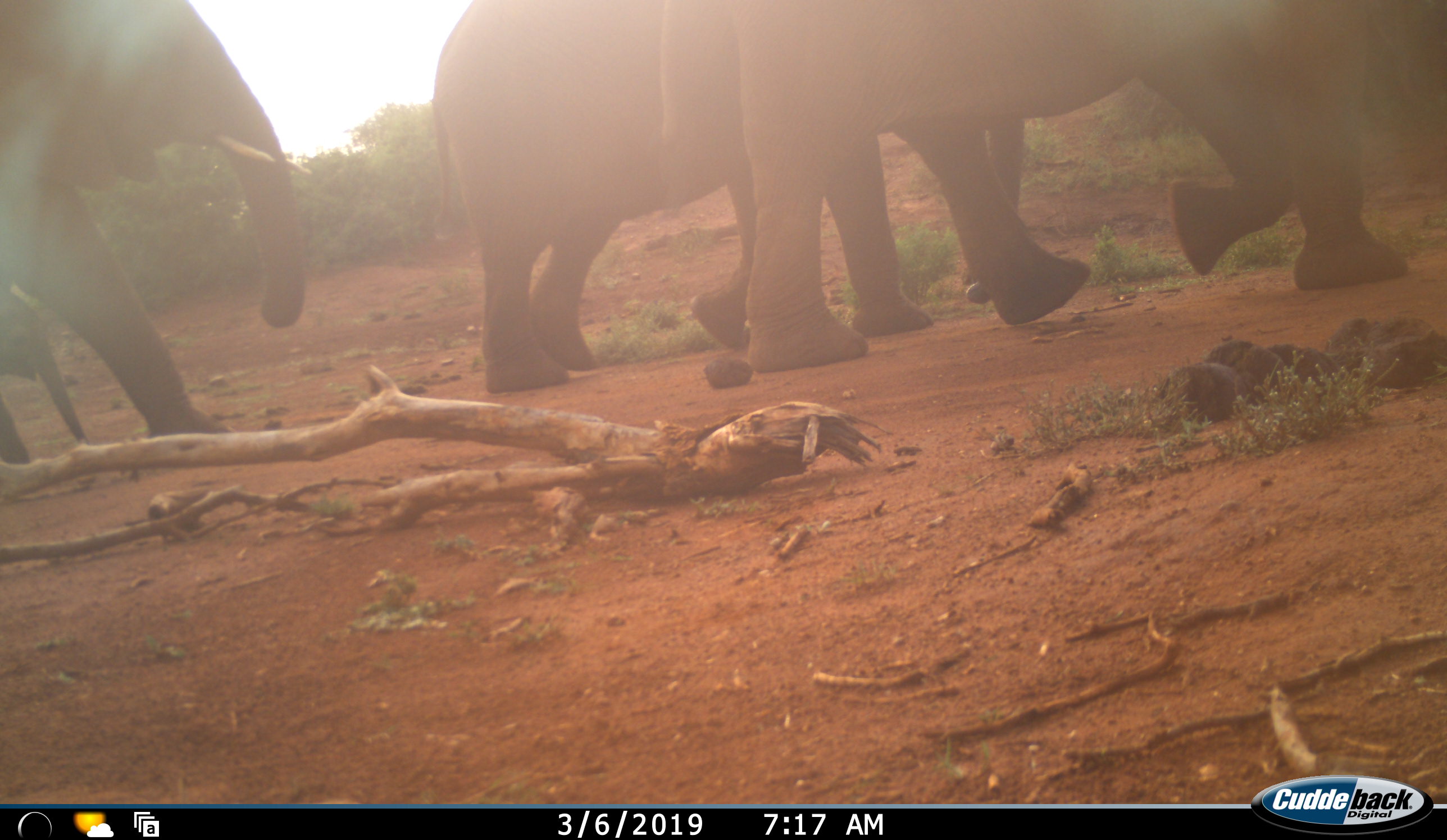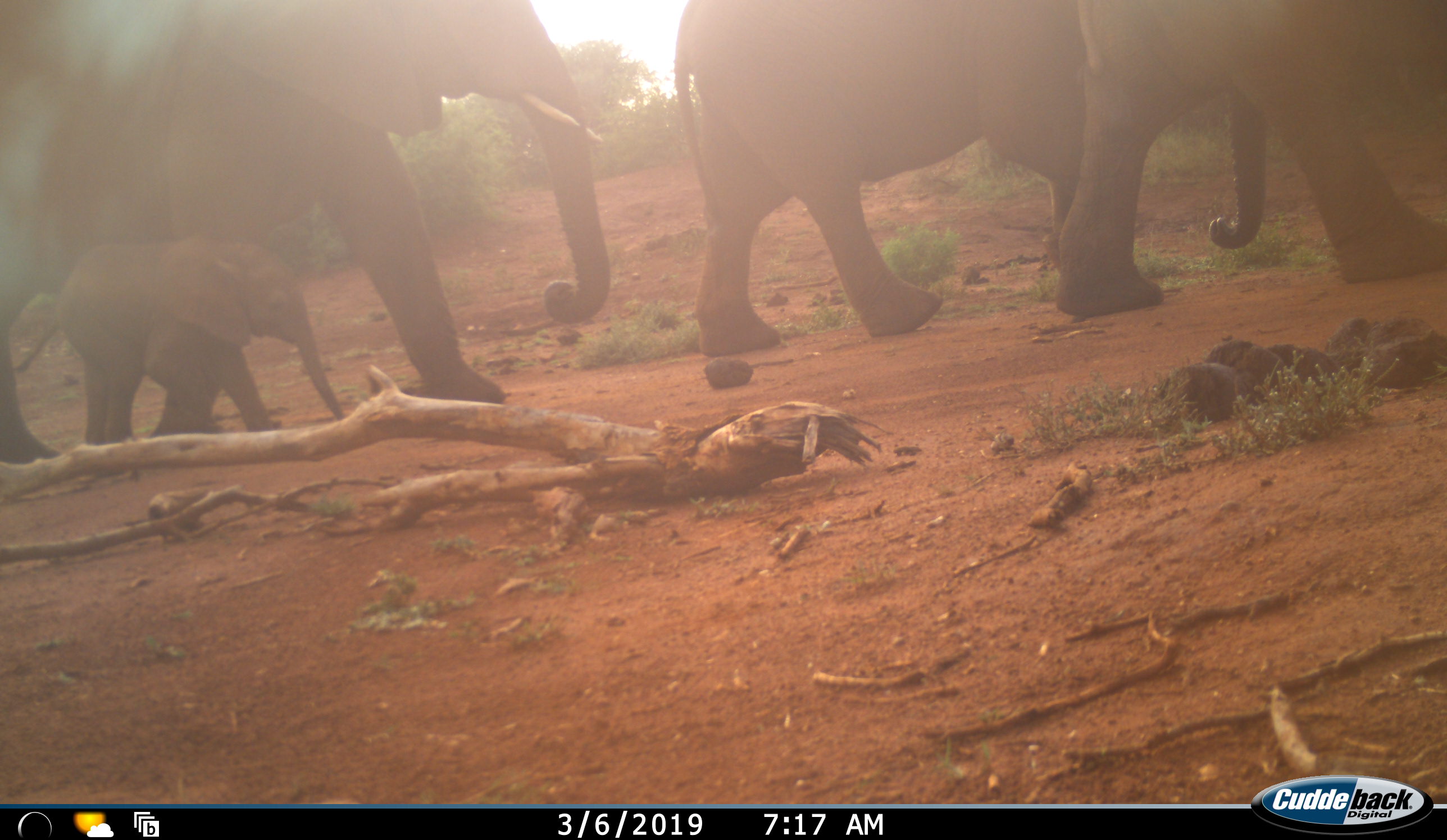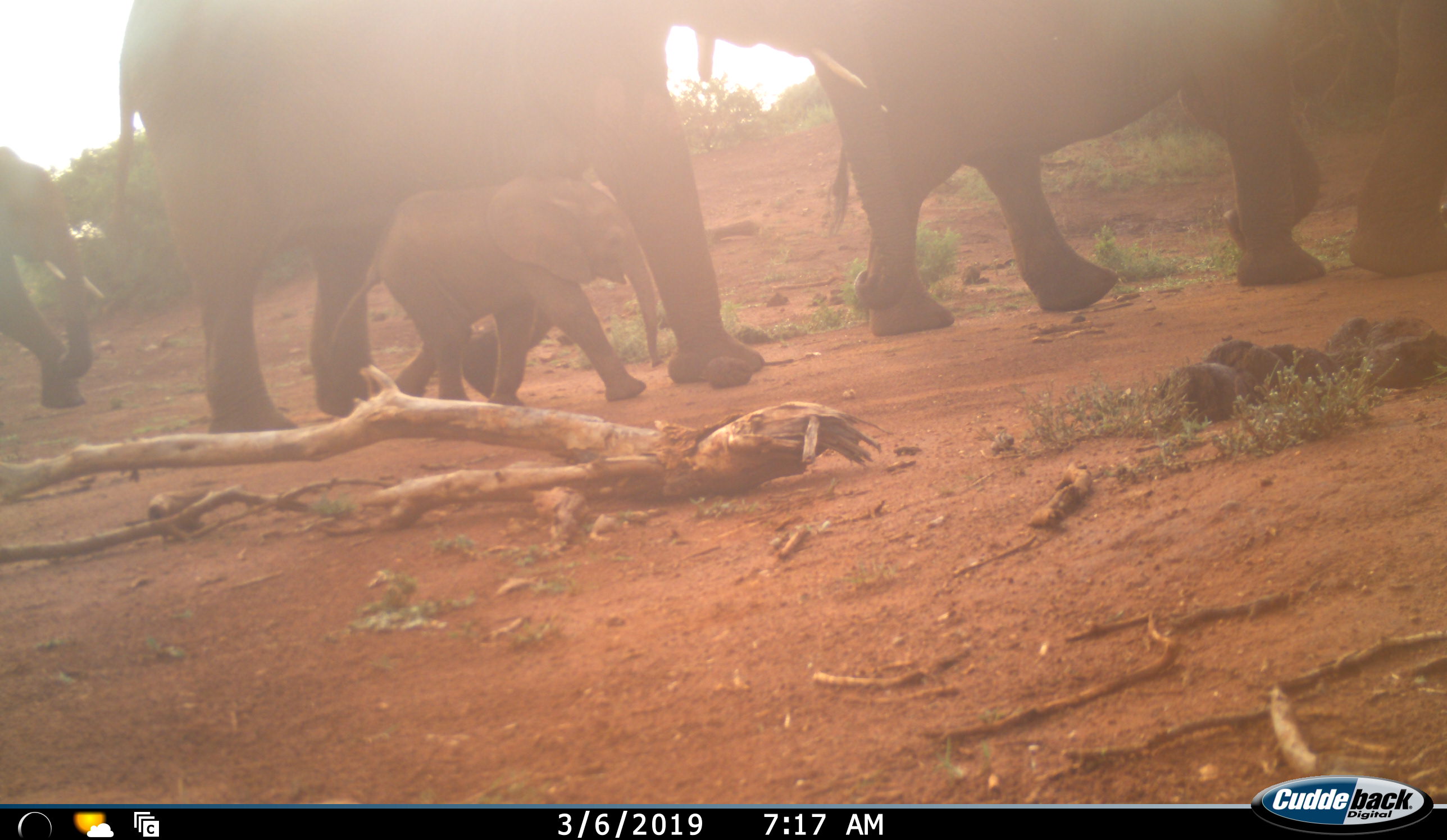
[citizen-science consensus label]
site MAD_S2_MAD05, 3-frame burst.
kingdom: Animalia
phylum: Chordata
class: Mammalia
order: Proboscidea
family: Elephantidae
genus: Loxodonta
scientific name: Loxodonta africana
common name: african bush elephant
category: elephant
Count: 5.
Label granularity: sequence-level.